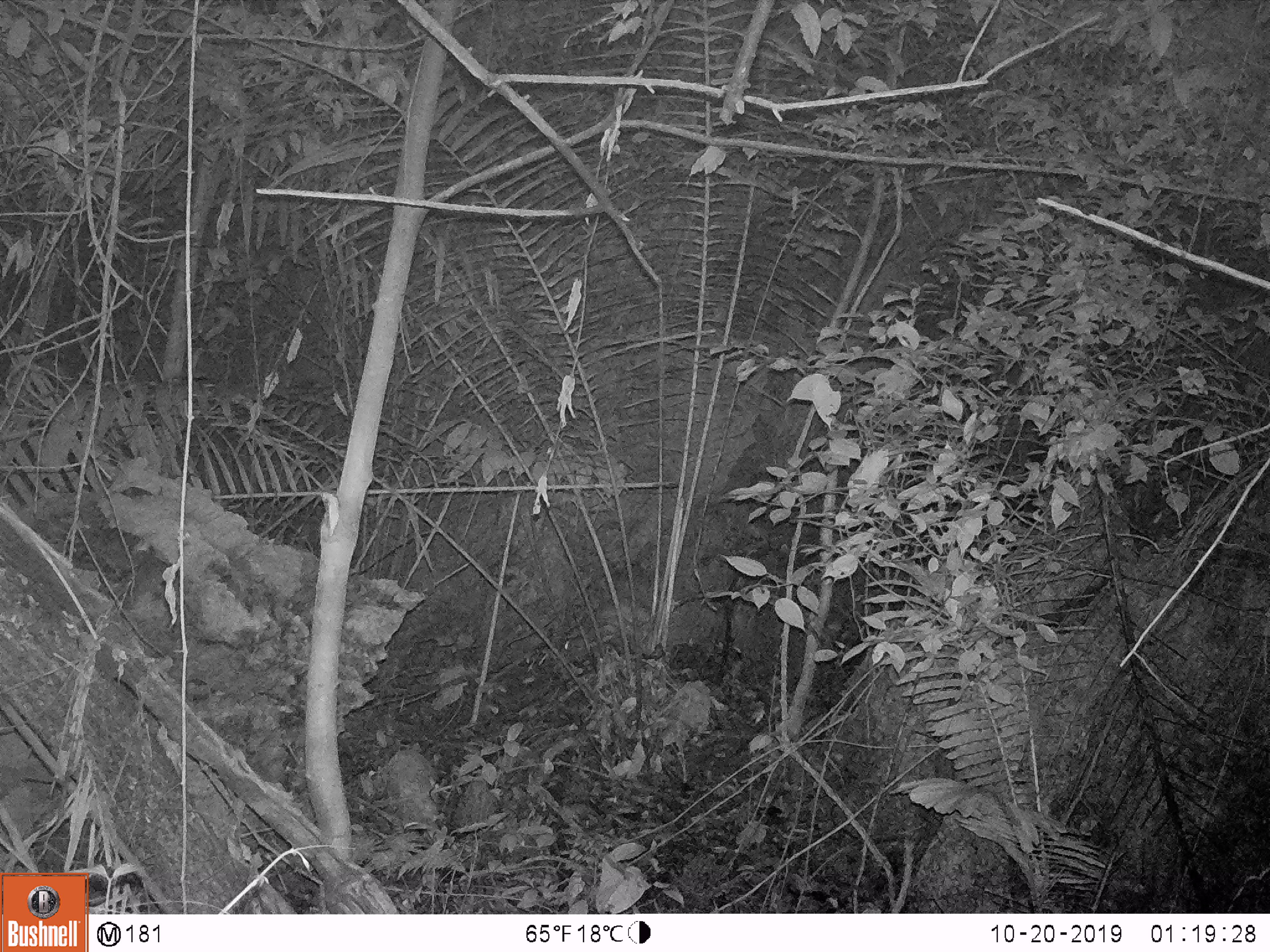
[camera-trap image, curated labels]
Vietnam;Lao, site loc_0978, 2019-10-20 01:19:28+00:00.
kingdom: Animalia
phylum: Chordata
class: Mammalia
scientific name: Mammalia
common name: mammal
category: unidentified small mammal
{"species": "unidentified small mammal (mammal) (Mammalia)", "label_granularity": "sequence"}